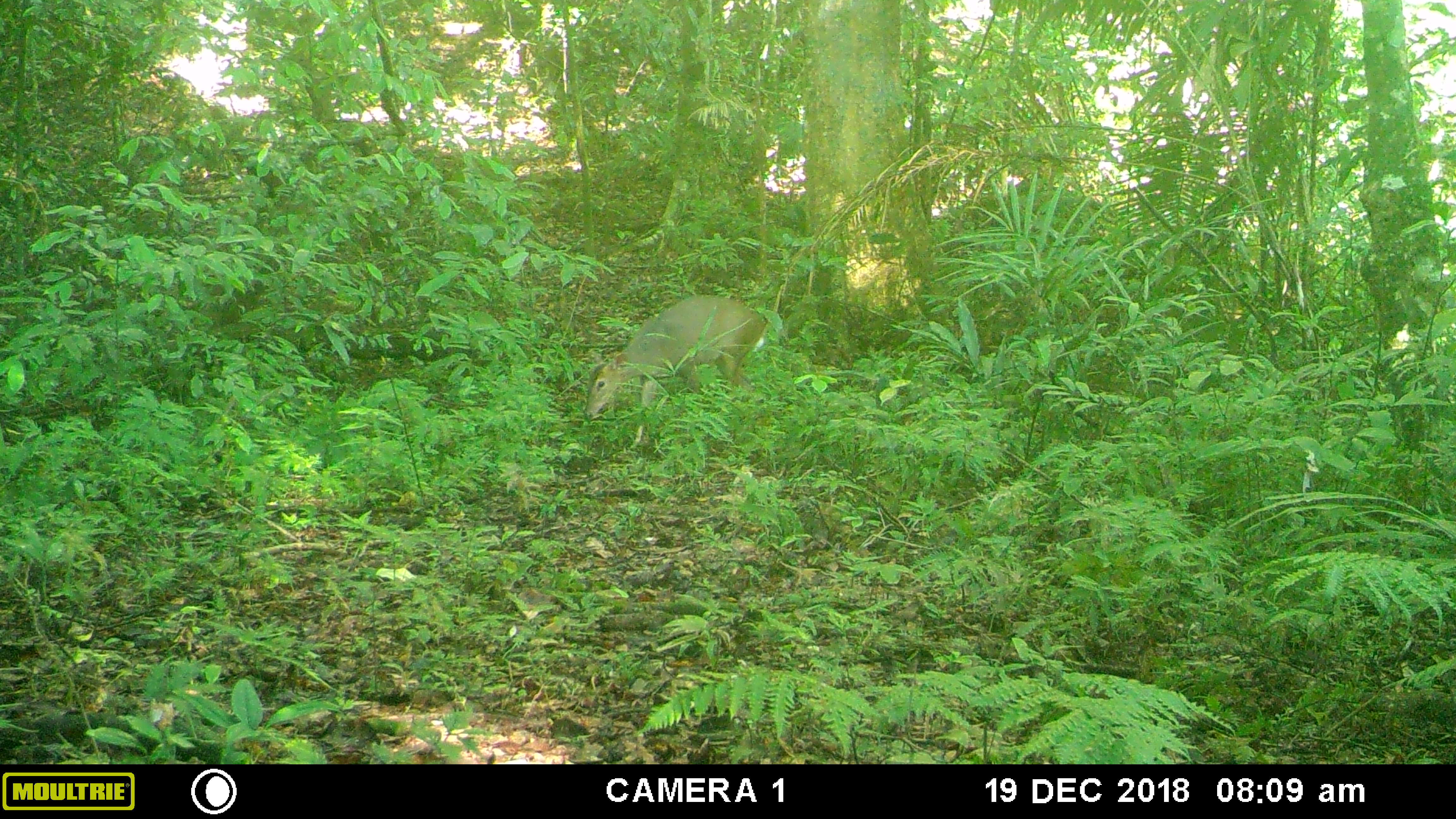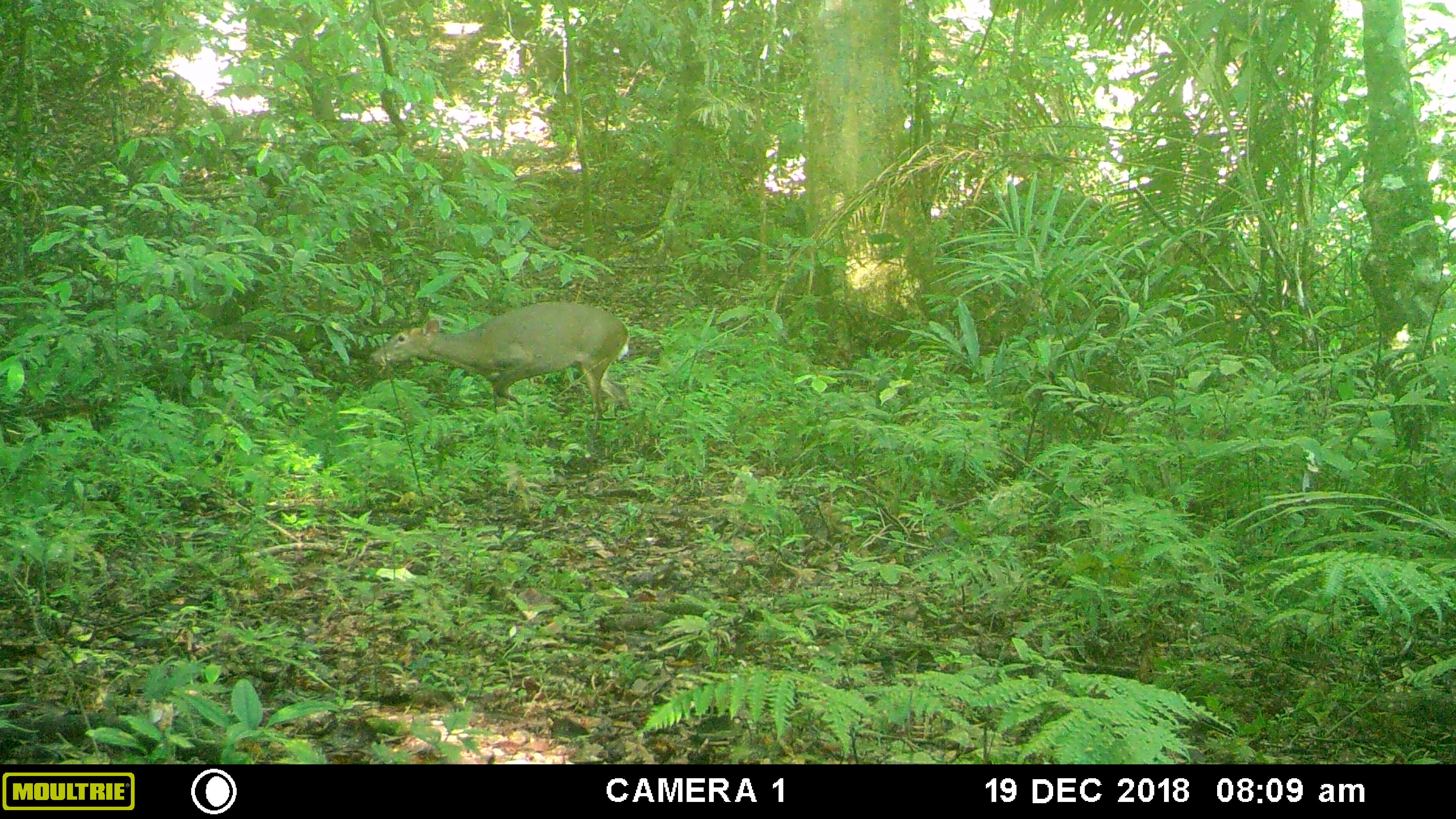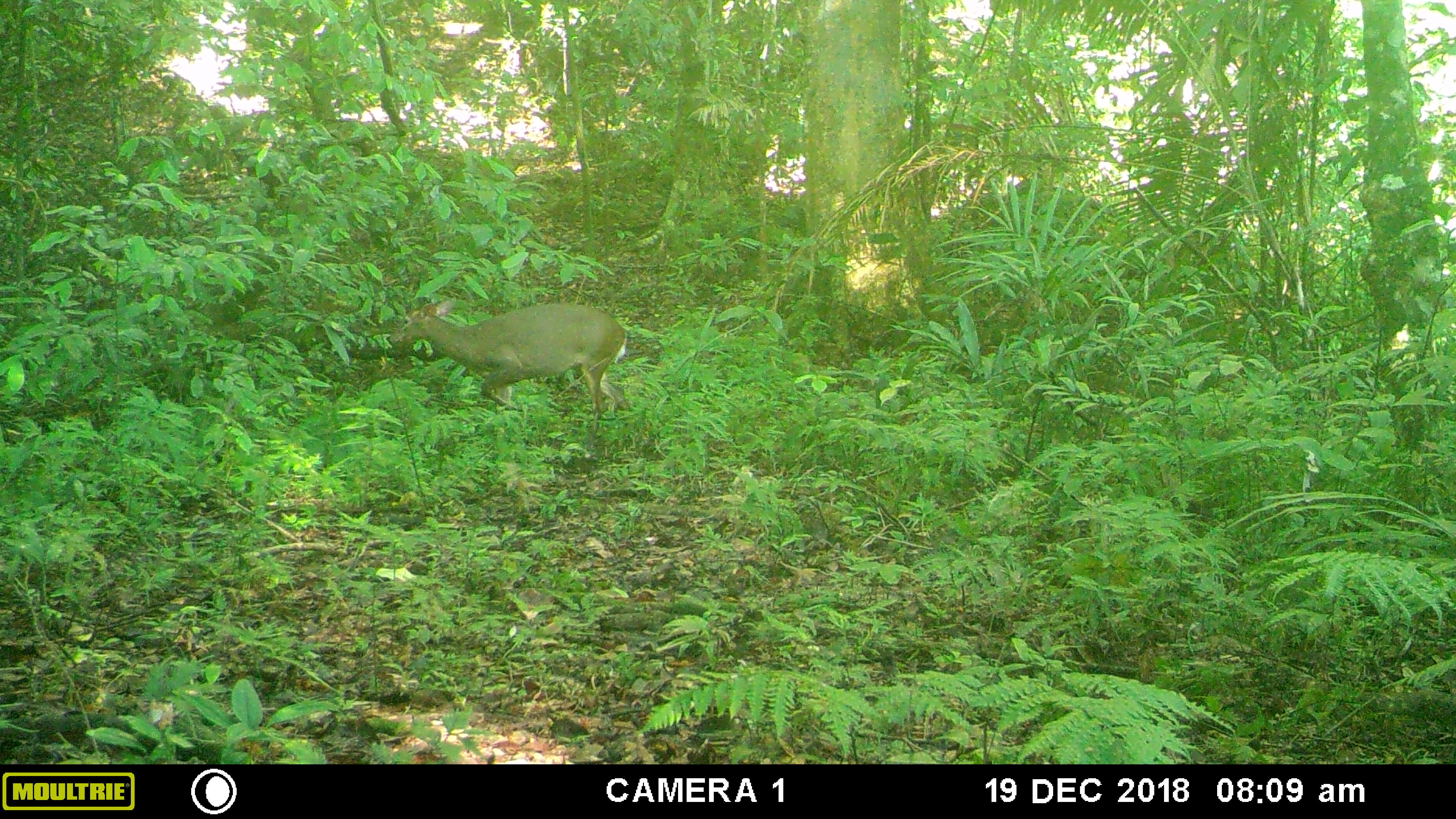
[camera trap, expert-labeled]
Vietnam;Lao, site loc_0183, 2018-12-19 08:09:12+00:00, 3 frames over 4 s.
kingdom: Animalia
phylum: Chordata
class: Mammalia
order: Artiodactyla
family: Cervidae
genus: Muntiacus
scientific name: Muntiacus vuquangensis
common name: large-antlered muntjac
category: large antlered muntjac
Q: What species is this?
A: Large antlered muntjac (large-antlered muntjac) (Muntiacus vuquangensis).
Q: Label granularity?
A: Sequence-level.